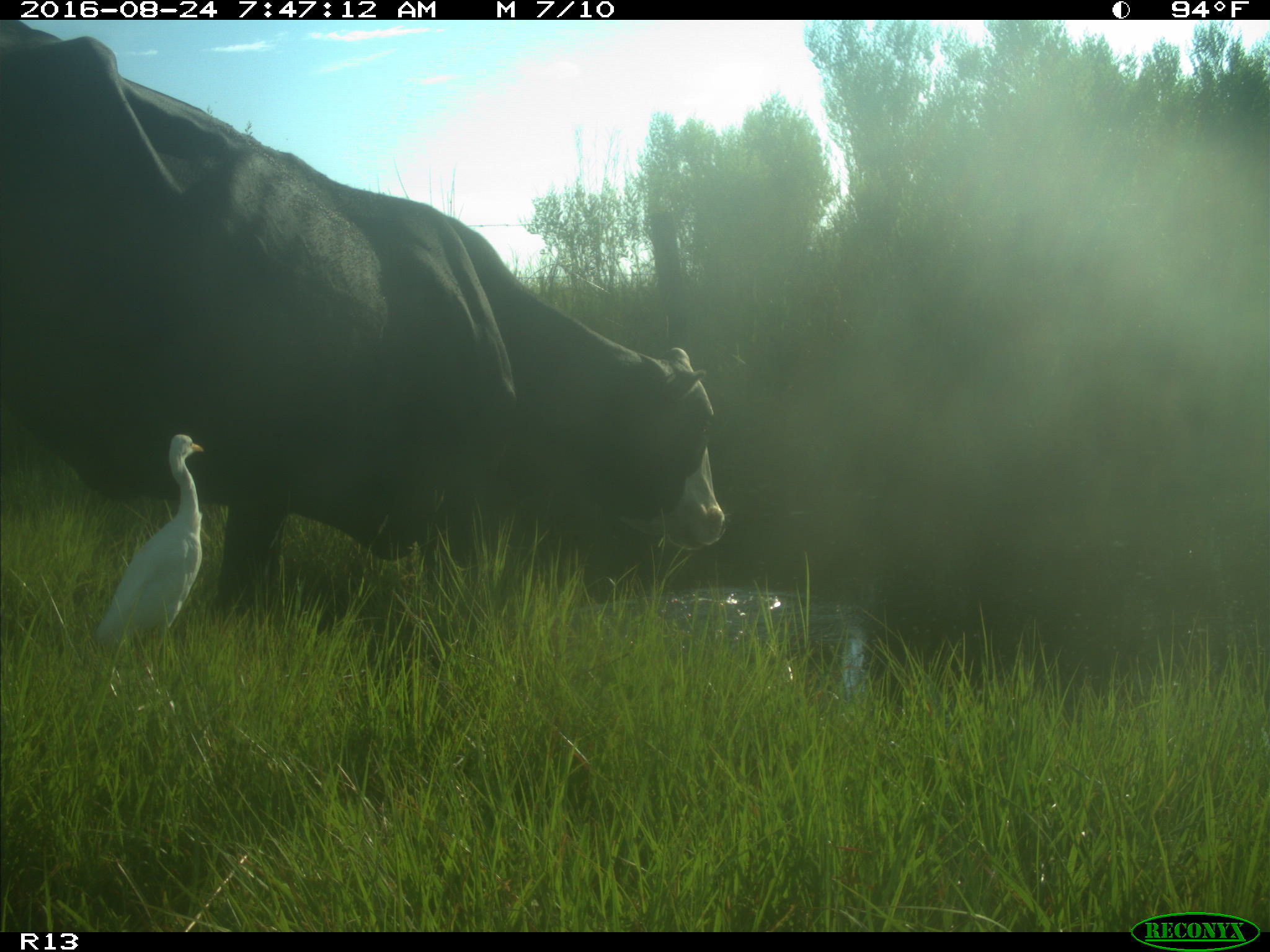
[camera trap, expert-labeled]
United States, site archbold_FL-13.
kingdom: Animalia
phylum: Chordata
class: Mammalia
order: Artiodactyla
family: Bovidae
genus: Bos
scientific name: Bos taurus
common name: domestic cow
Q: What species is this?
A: Bos taurus (domestic cow).